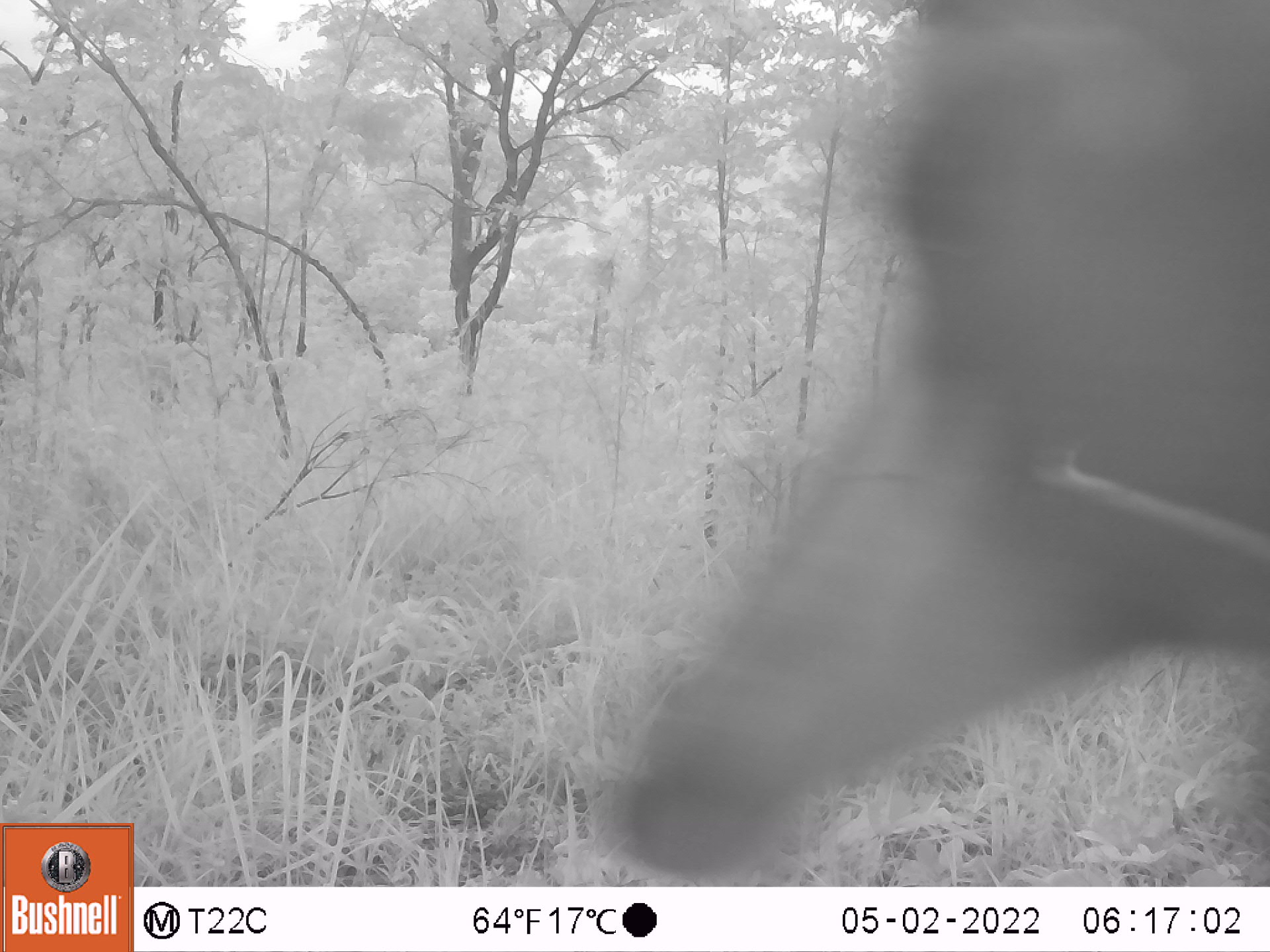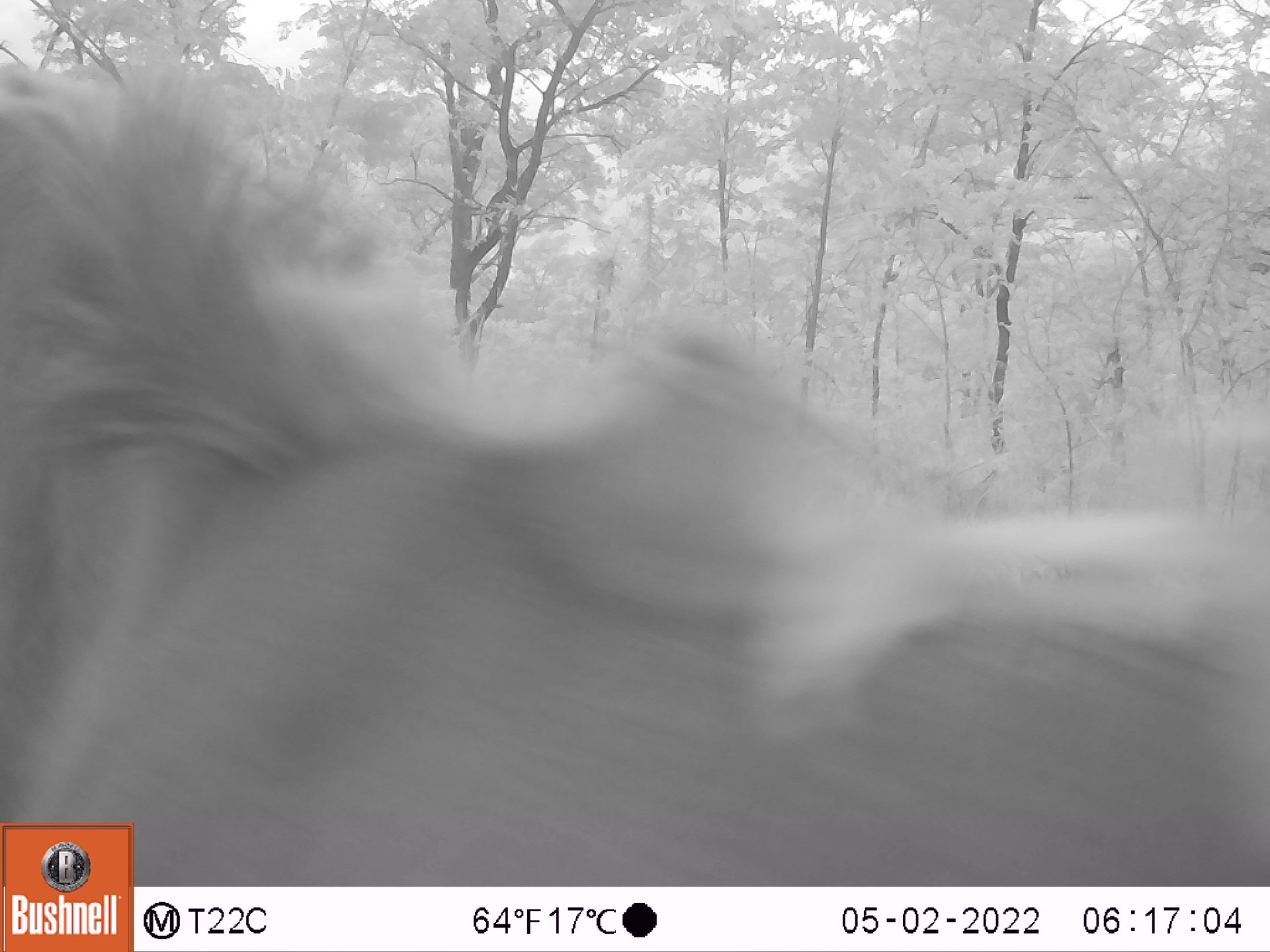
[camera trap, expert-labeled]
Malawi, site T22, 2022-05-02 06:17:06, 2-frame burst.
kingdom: Animalia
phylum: Chordata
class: Mammalia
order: Artiodactyla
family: Bovidae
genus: Hippotragus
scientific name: Hippotragus niger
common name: sable antelope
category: sable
Sable (sable antelope) (Hippotragus niger), count 1.